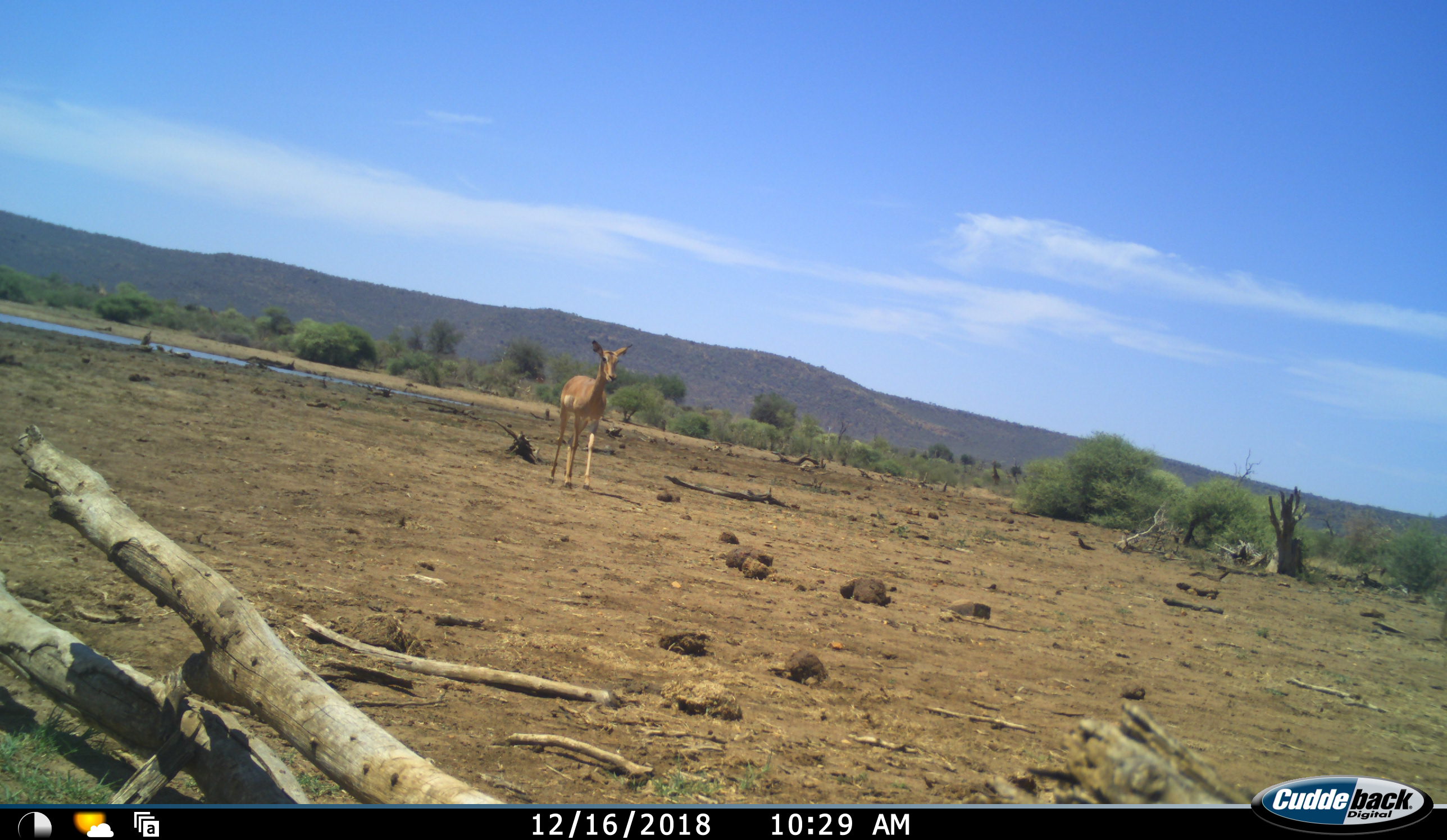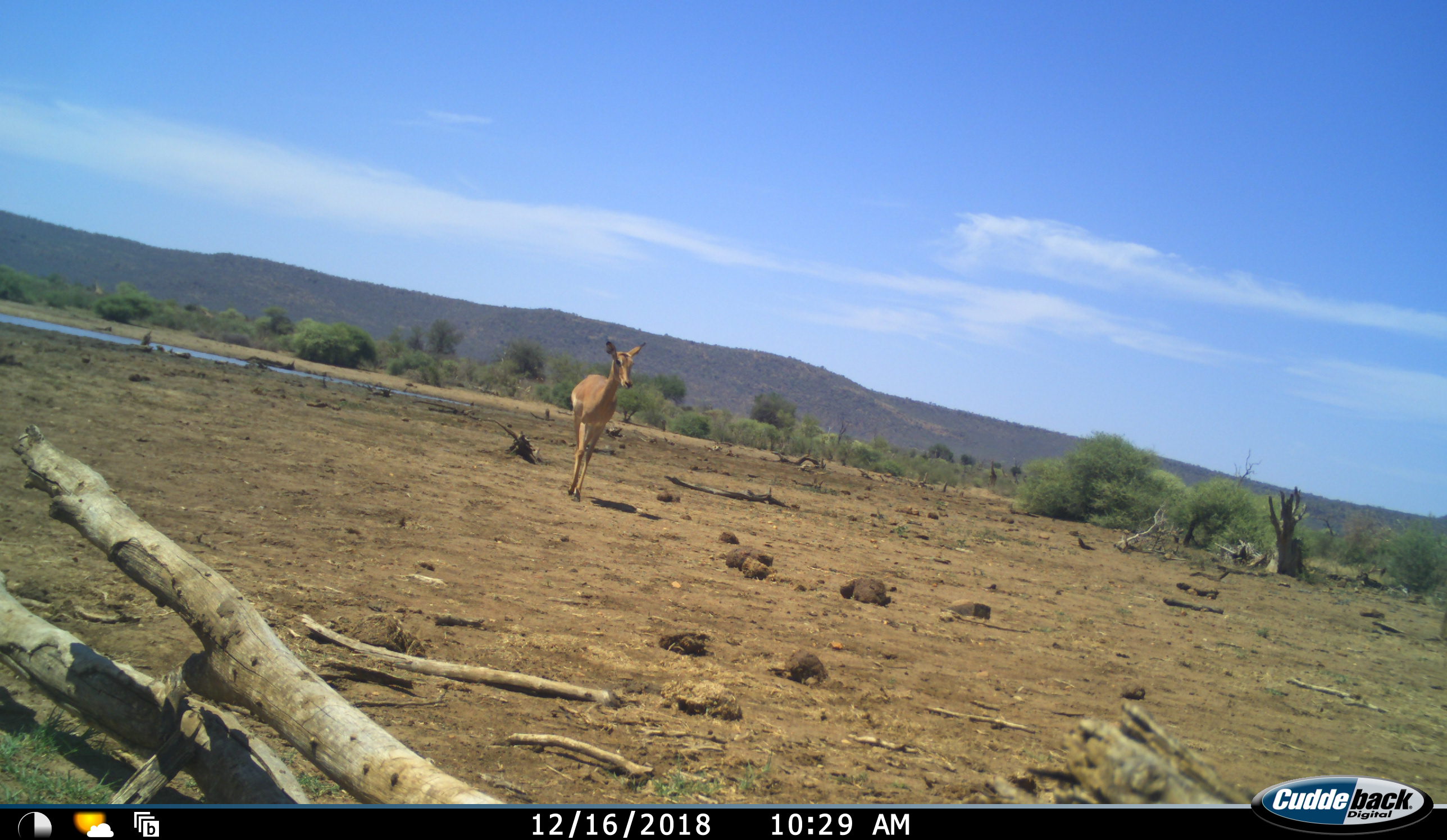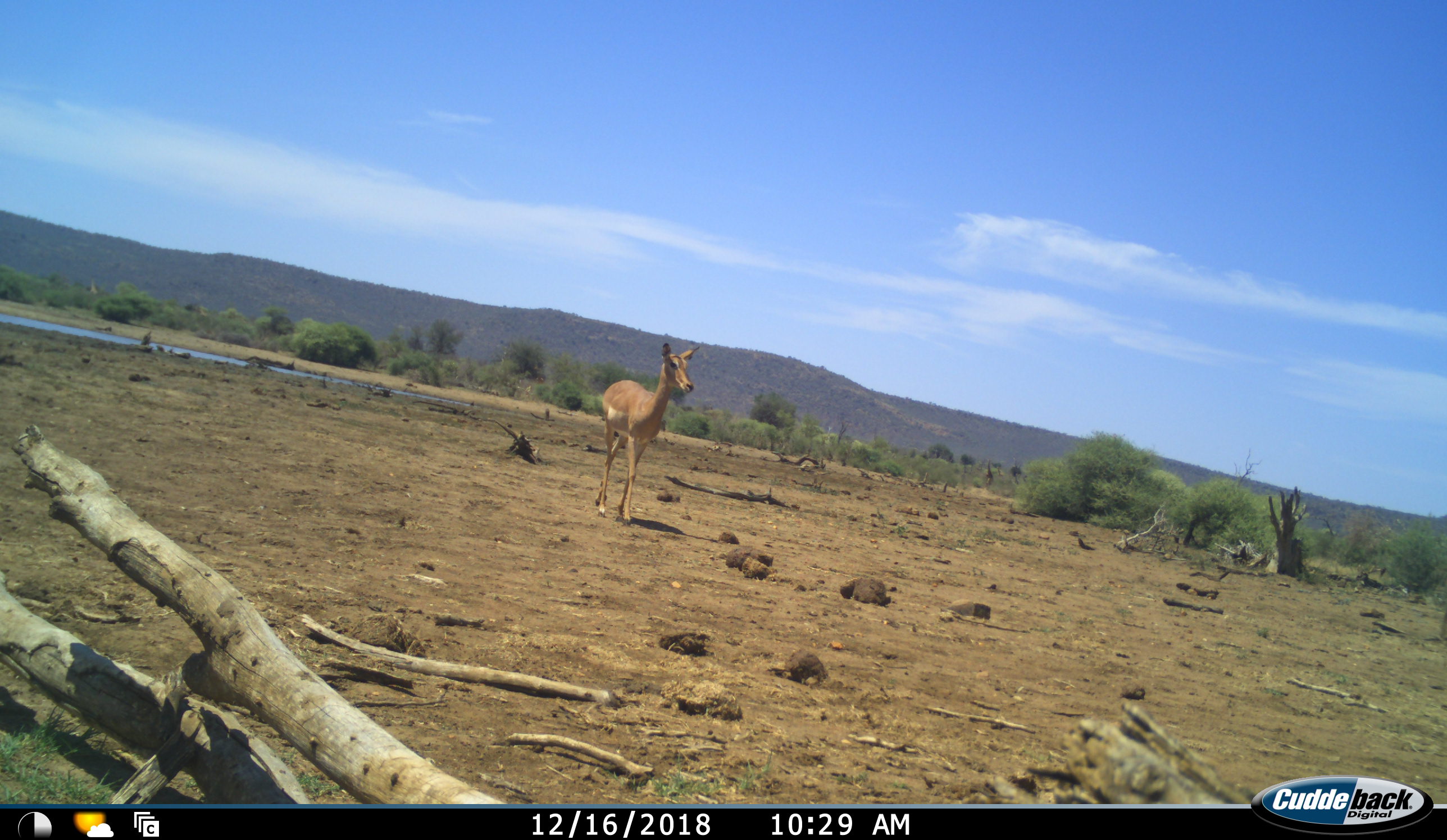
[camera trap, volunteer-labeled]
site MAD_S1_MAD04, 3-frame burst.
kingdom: Animalia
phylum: Chordata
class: Mammalia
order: Artiodactyla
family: Bovidae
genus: Aepyceros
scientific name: Aepyceros melampus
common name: impala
Impala (Aepyceros melampus), count 1. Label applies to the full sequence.